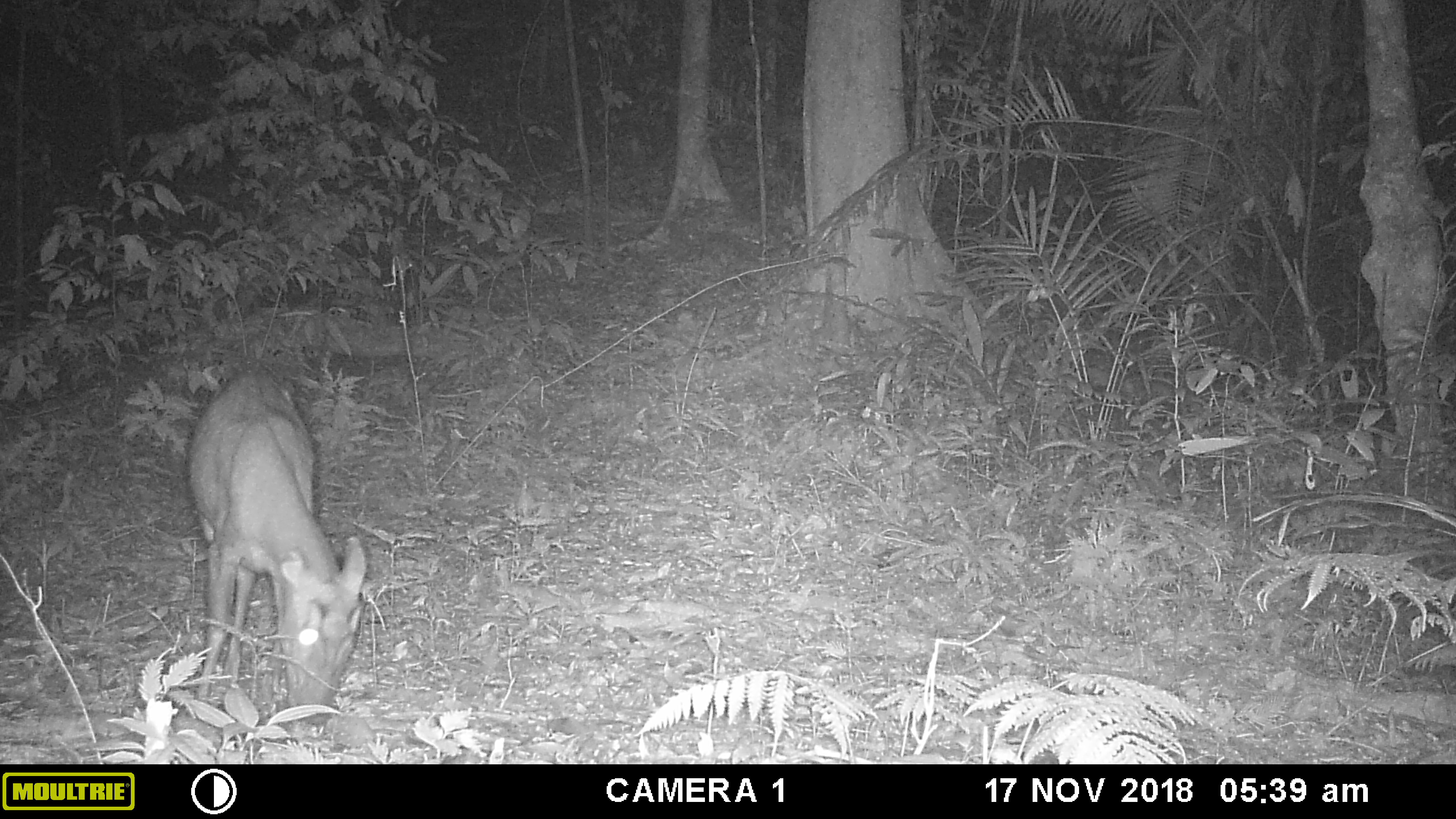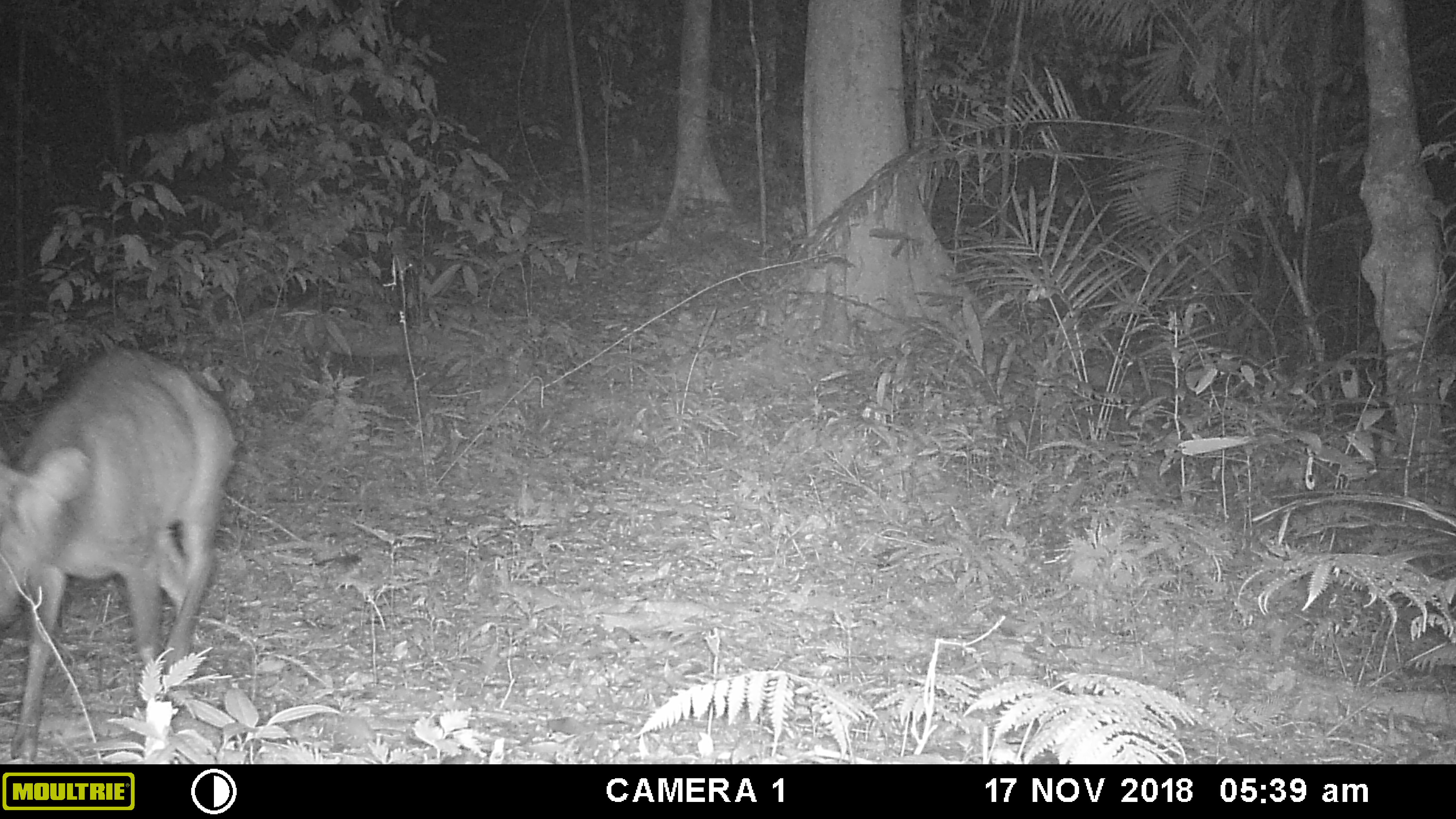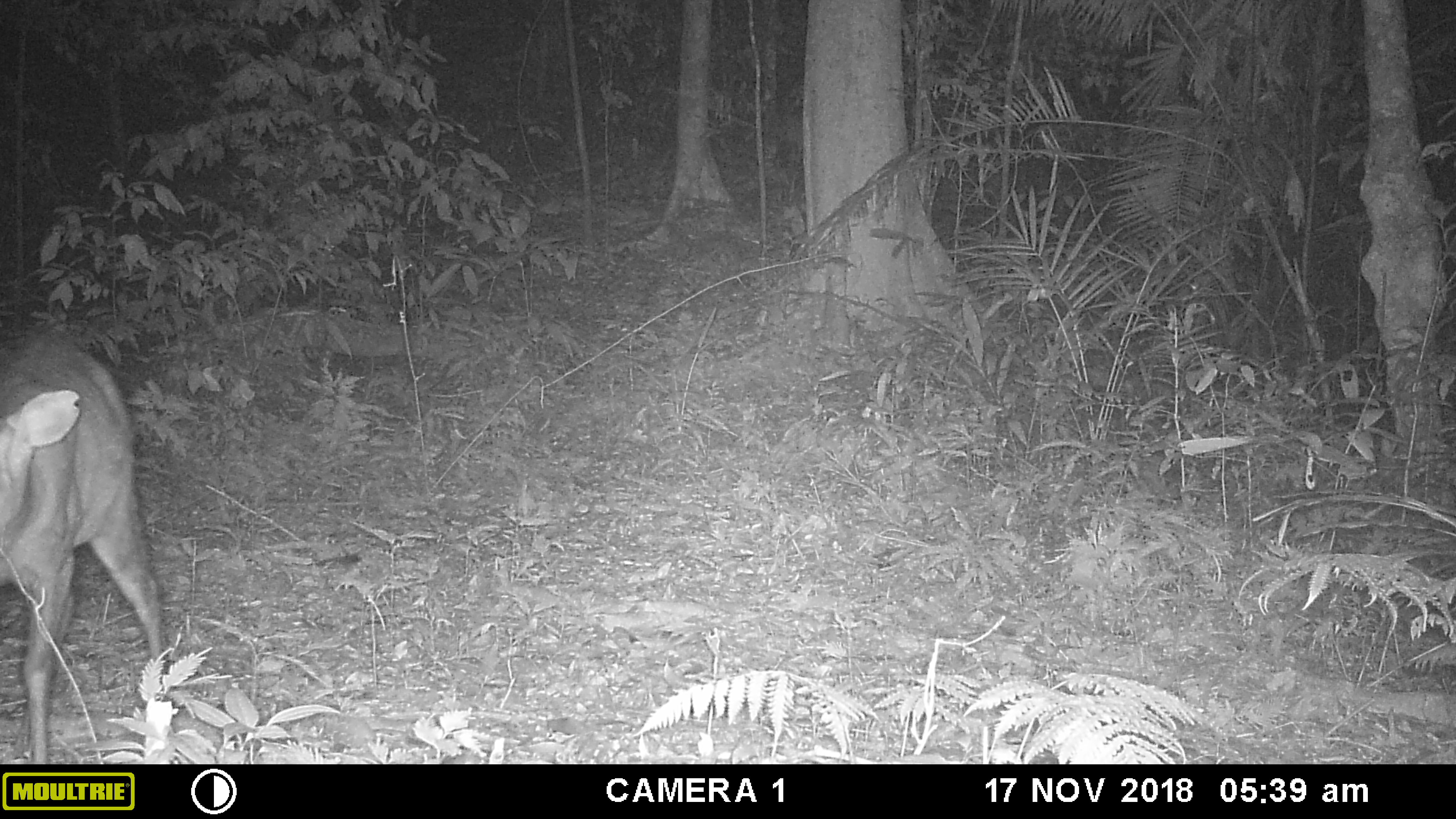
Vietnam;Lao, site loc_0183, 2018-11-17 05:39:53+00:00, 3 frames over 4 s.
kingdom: Animalia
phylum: Chordata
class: Mammalia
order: Artiodactyla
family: Cervidae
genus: Muntiacus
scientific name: Muntiacus rooseveltorum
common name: roosevelt's muntjac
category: roosevelts muntjac group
Roosevelts muntjac group (roosevelt's muntjac) (Muntiacus rooseveltorum). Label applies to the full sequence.